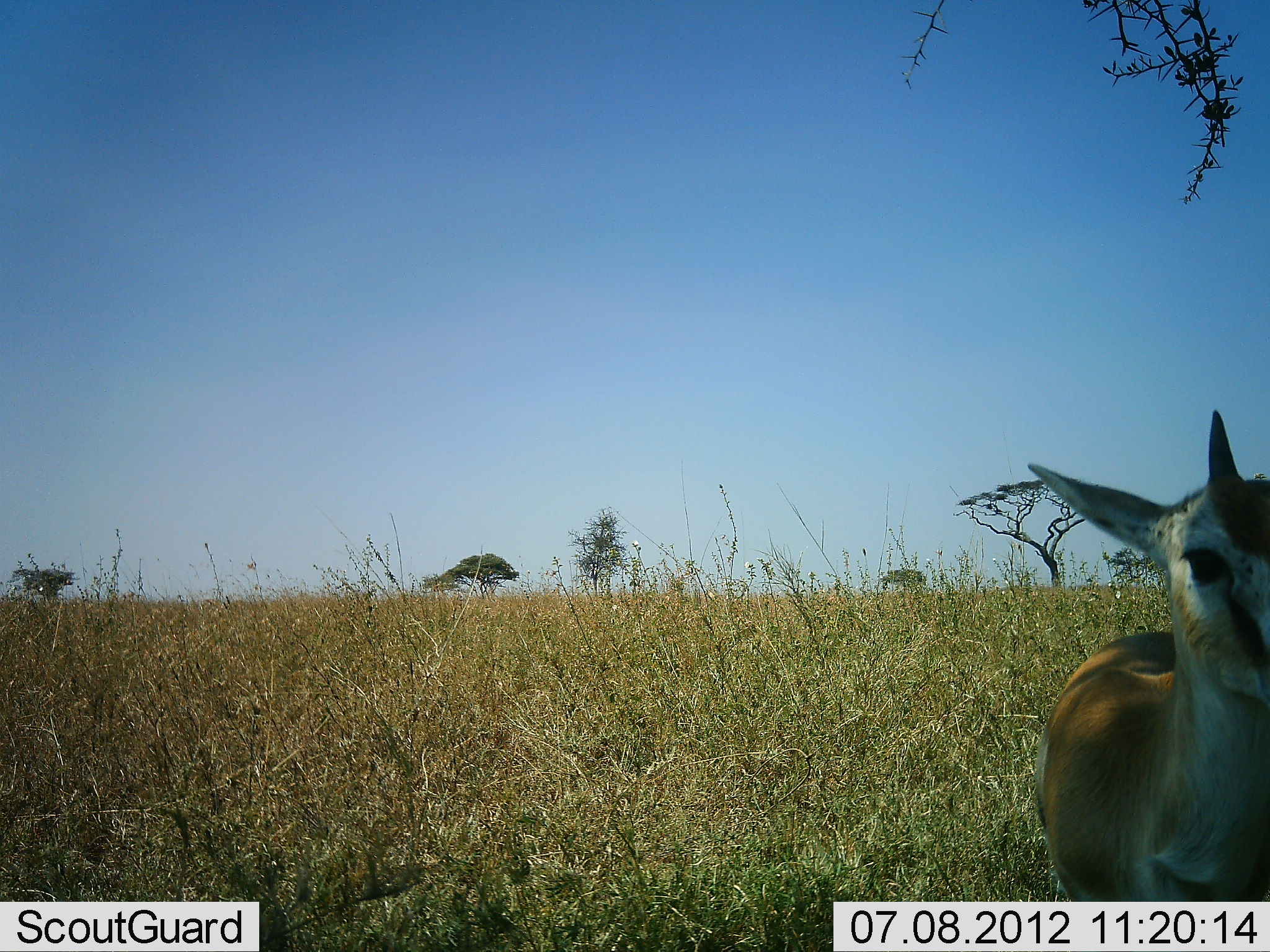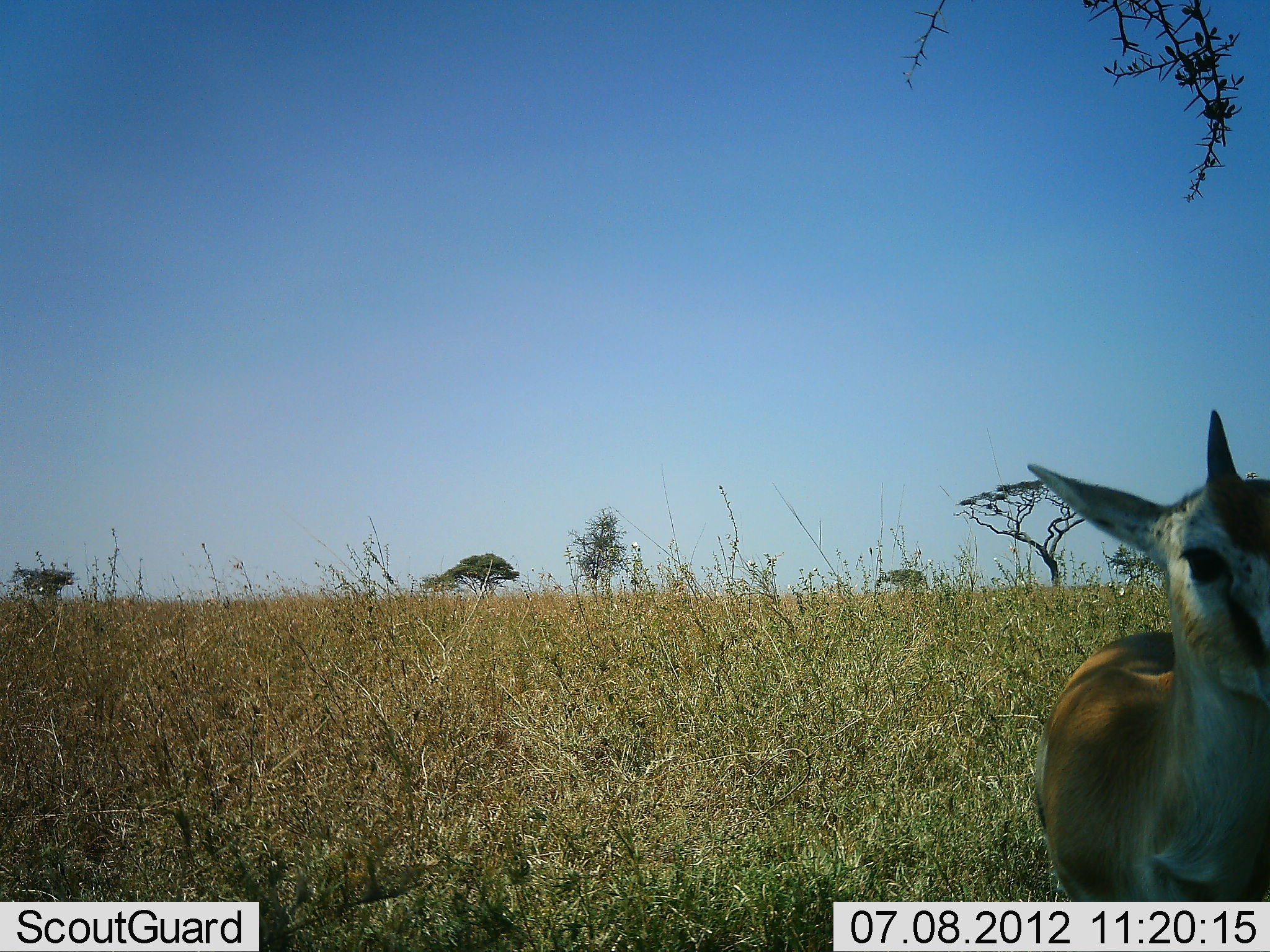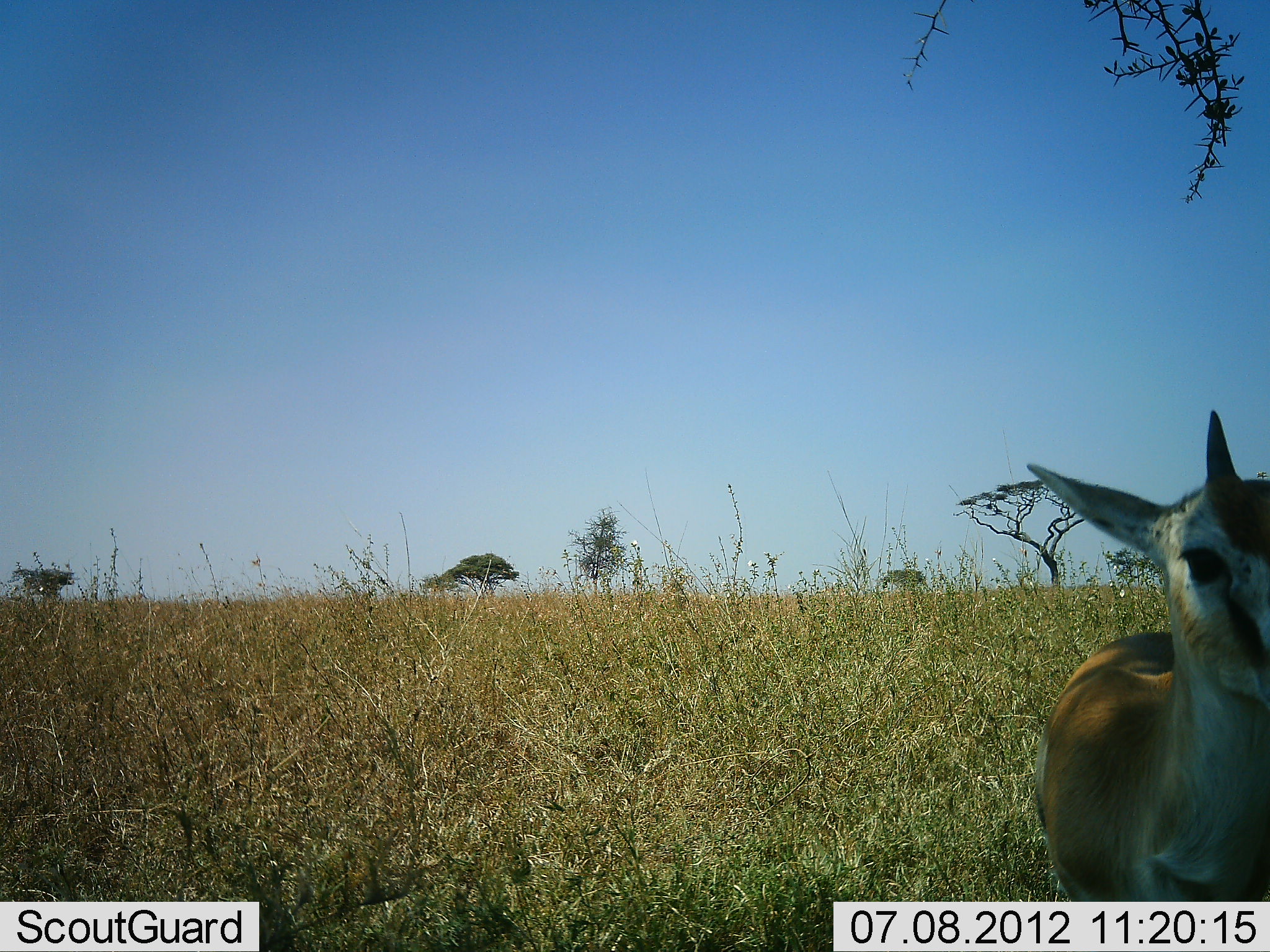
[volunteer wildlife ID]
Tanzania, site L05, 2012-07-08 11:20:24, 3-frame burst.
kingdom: Animalia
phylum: Chordata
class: Mammalia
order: Artiodactyla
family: Bovidae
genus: Eudorcas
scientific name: Eudorcas thomsonii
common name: thomson's gazelle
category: gazellethomsons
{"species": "gazellethomsons (thomson's gazelle) (Eudorcas thomsonii)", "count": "1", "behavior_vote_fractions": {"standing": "100%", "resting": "0%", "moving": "0%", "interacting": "0%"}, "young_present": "9%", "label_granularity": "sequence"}